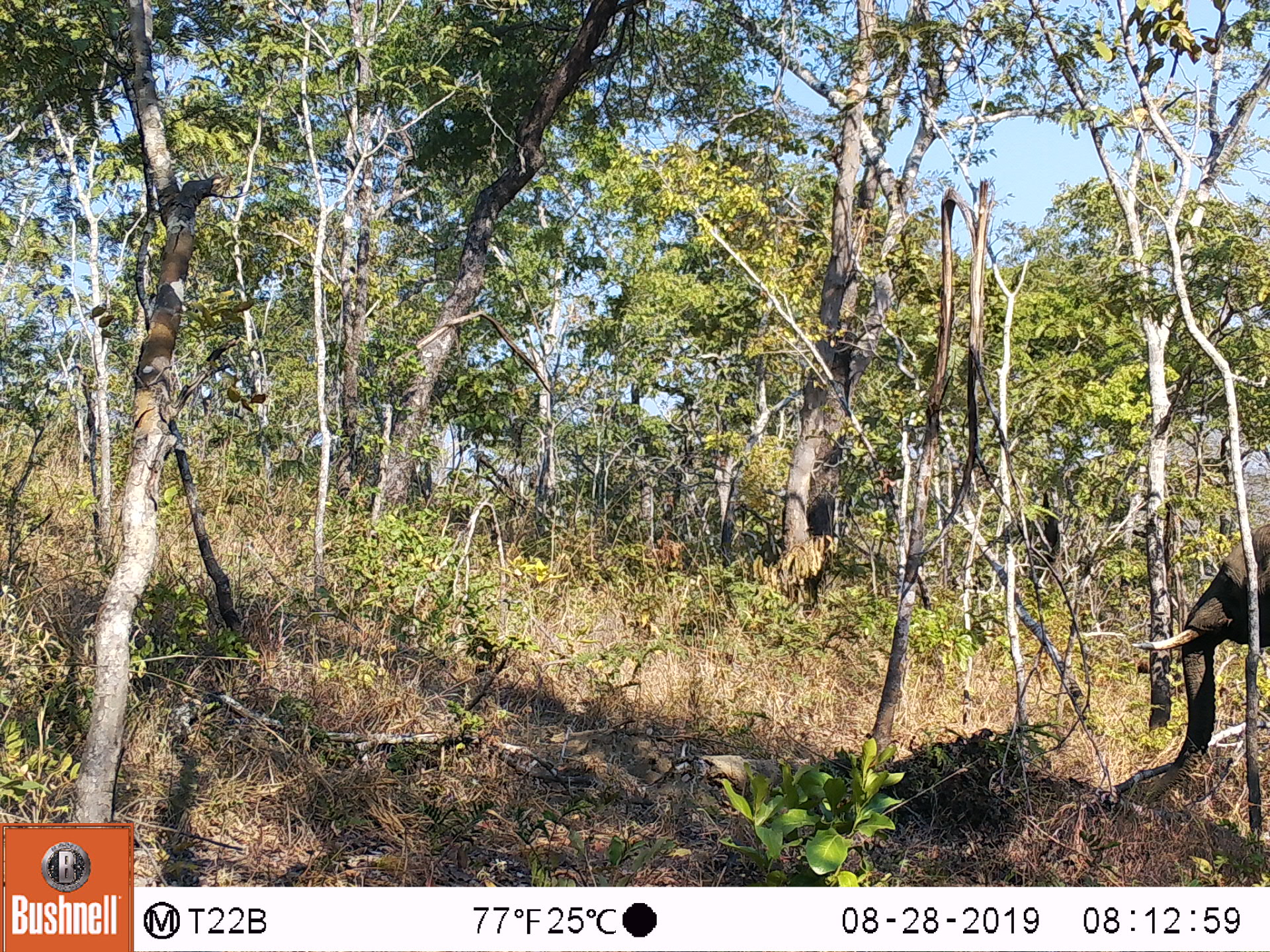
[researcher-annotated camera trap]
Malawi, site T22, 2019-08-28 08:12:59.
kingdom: Animalia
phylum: Chordata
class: Mammalia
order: Proboscidea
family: Elephantidae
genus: Loxodonta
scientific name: Loxodonta africana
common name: african savanna elephant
African savanna elephant (Loxodonta africana), count 1.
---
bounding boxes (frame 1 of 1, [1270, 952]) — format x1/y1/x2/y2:
african savanna elephant: 1120/517/1269/831